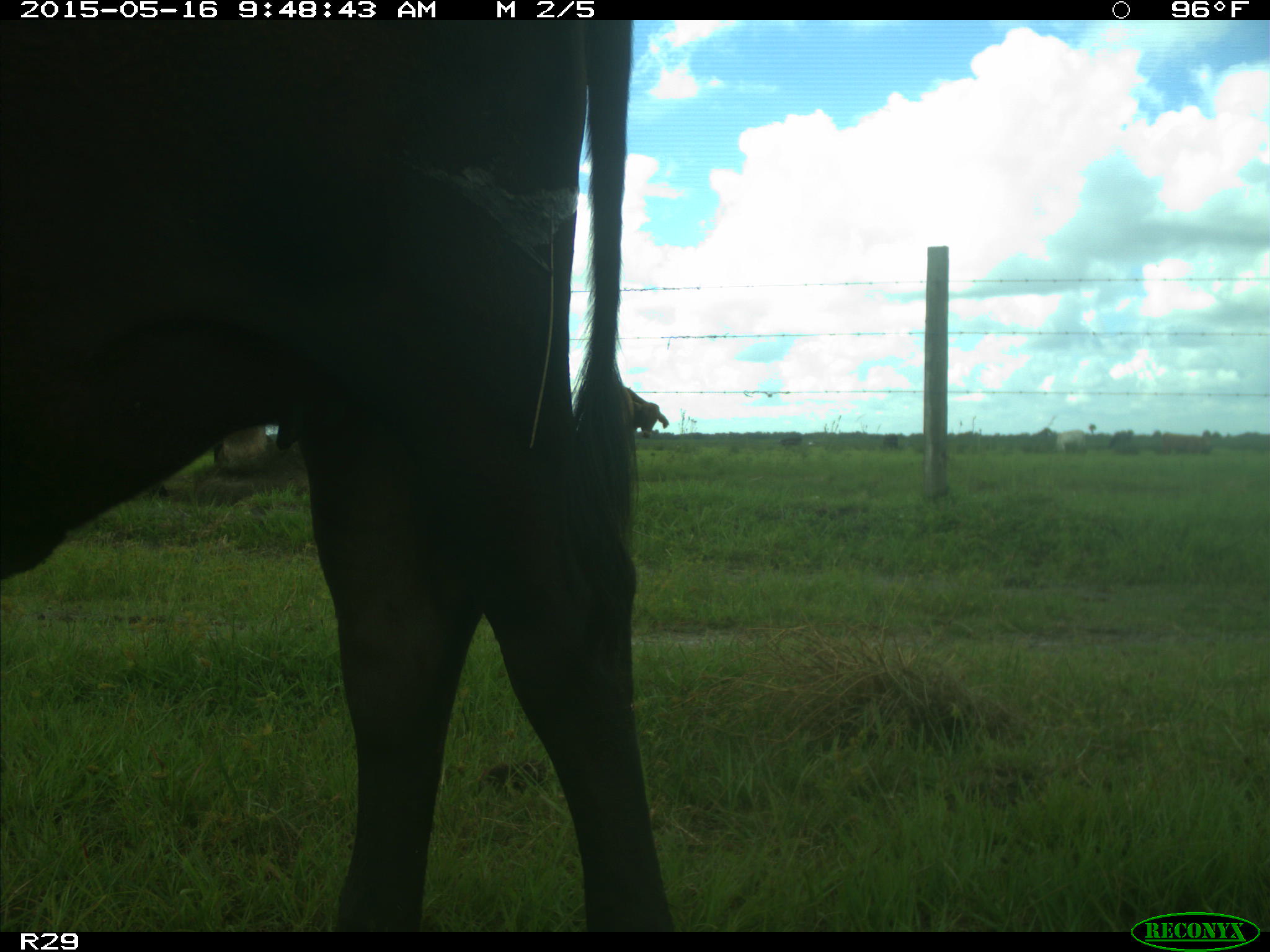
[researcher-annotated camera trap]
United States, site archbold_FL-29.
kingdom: Animalia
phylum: Chordata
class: Mammalia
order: Artiodactyla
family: Bovidae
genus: Bos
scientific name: Bos taurus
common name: domestic cow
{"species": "Bos taurus (domestic cow)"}